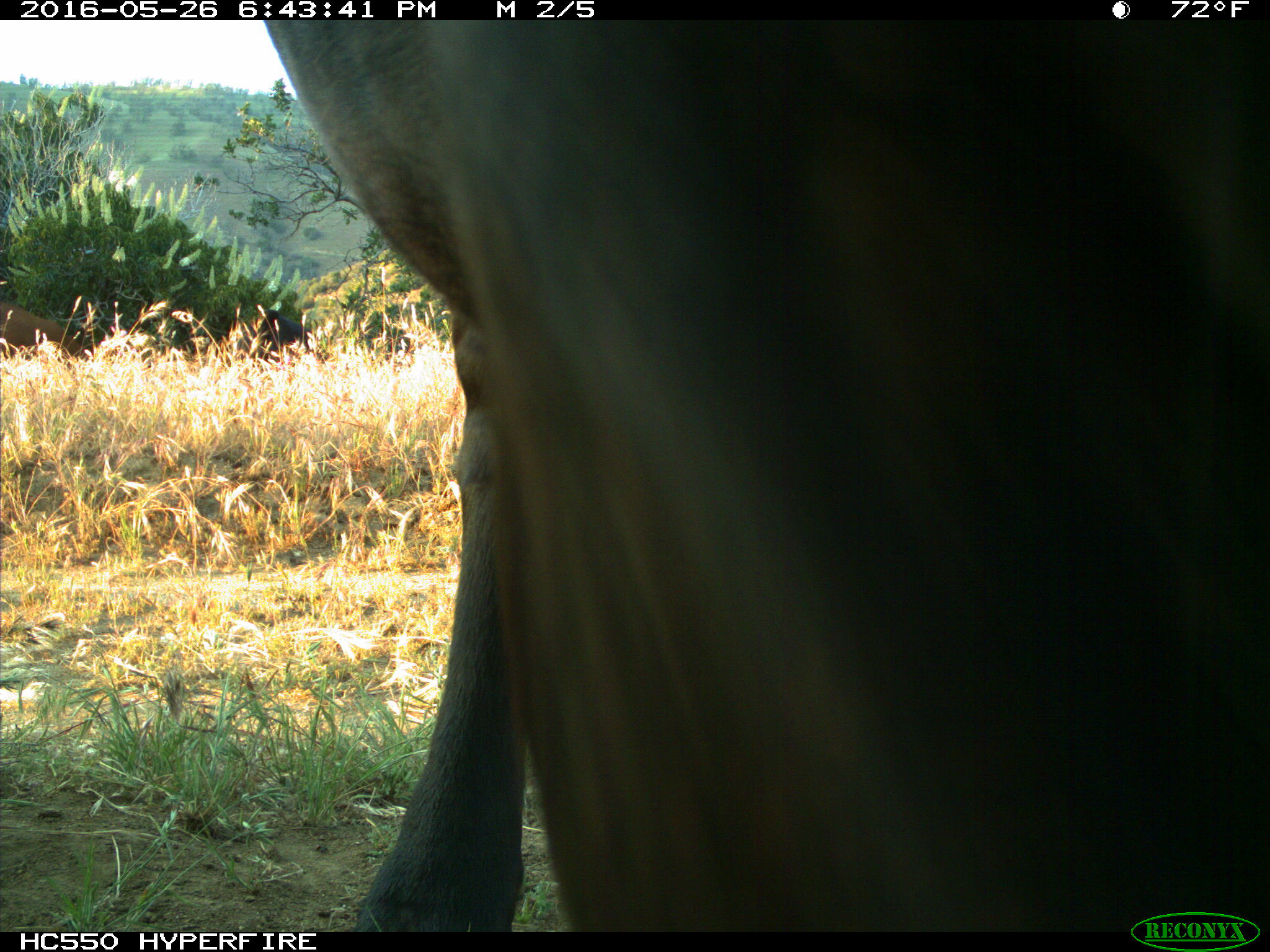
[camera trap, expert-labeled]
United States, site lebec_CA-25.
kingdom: Animalia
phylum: Chordata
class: Mammalia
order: Artiodactyla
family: Bovidae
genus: Bos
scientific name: Bos taurus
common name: domestic cow